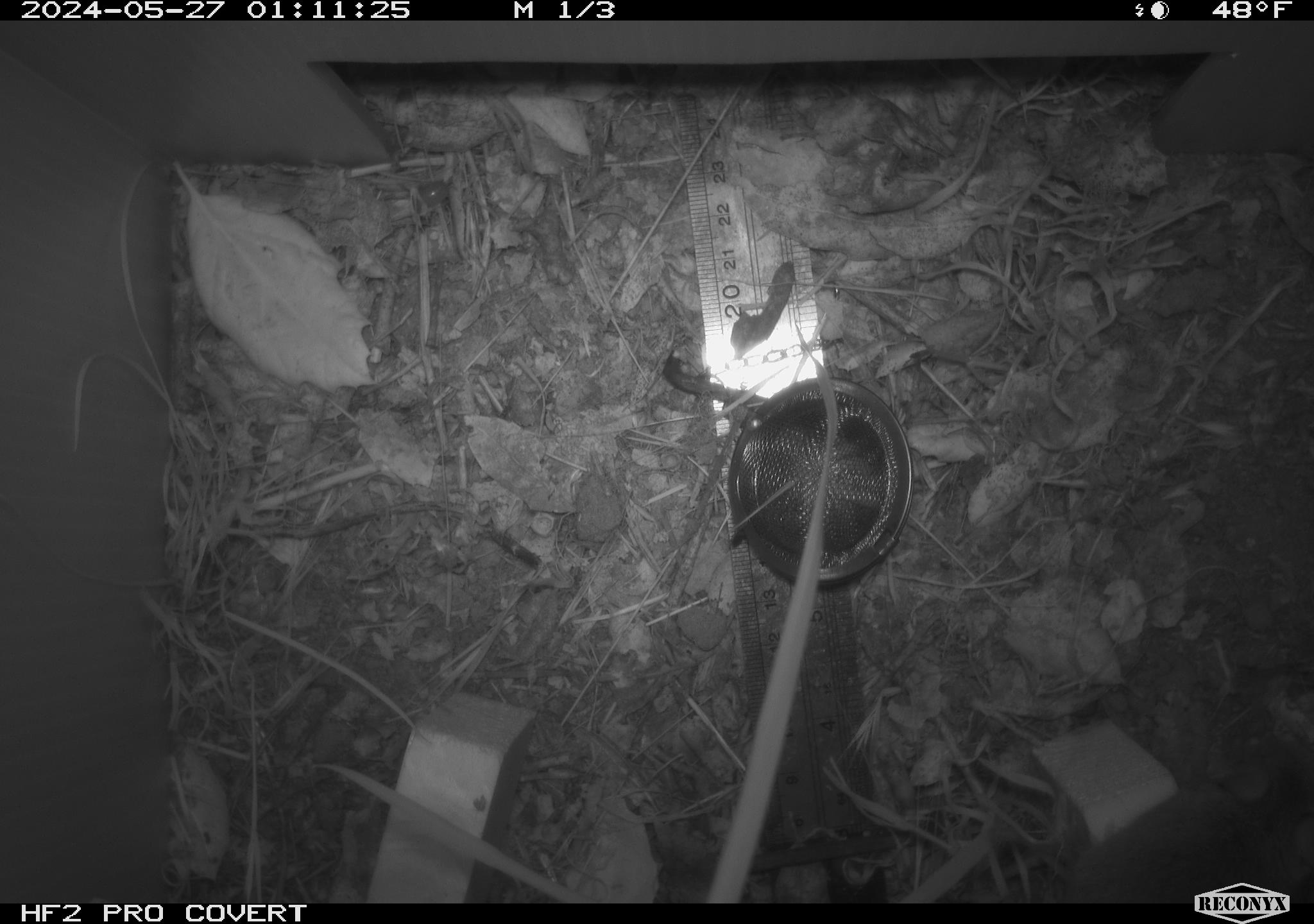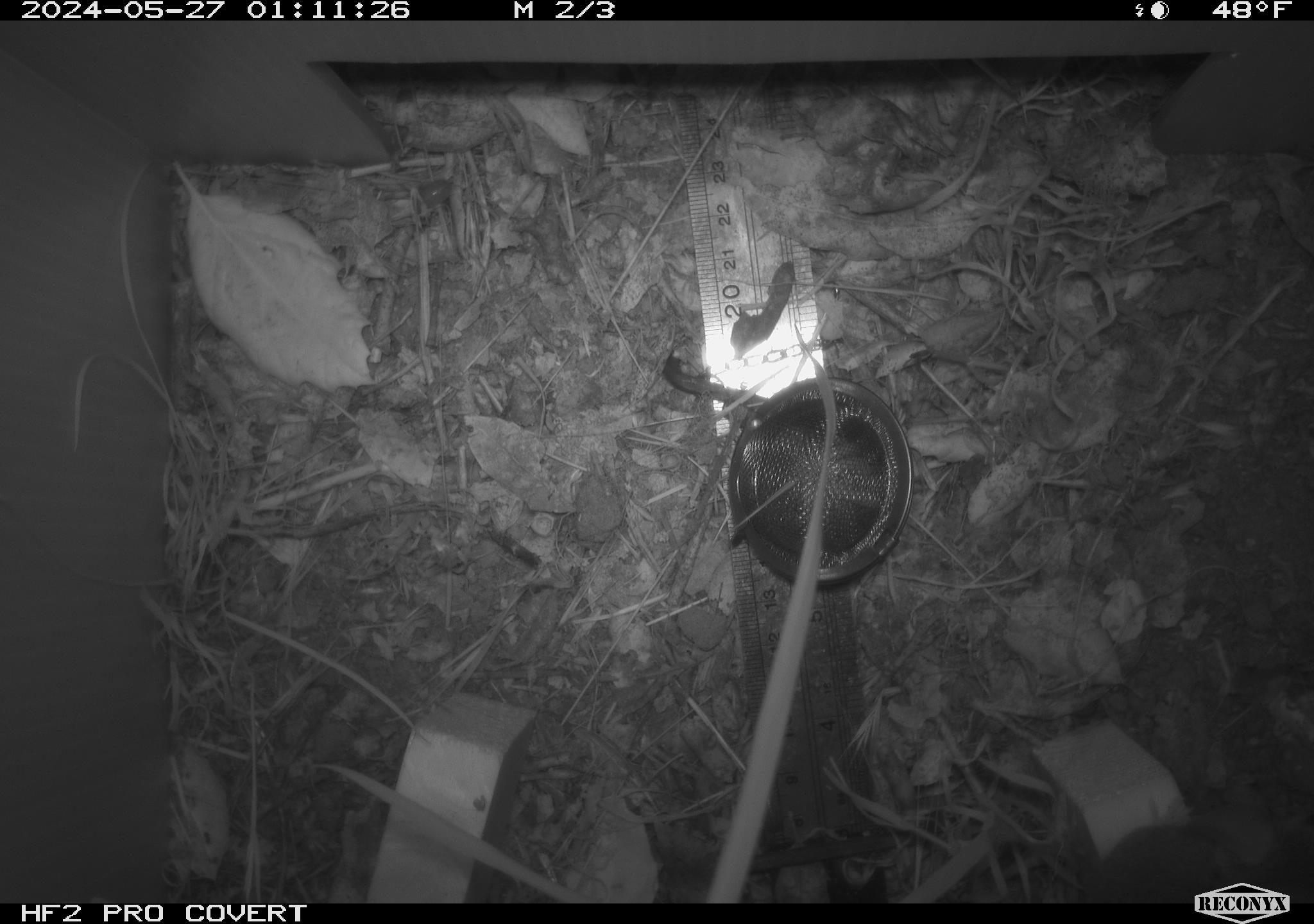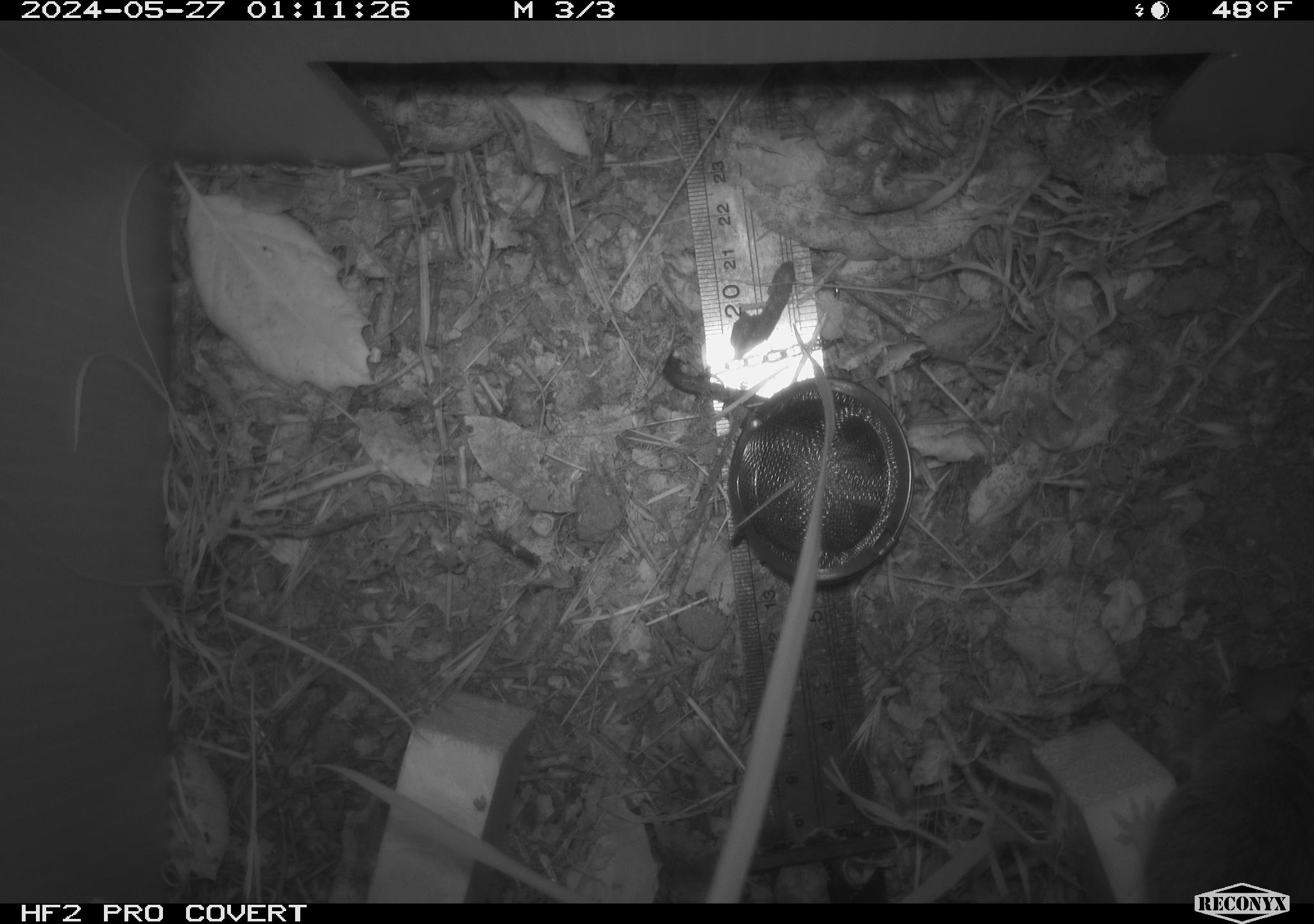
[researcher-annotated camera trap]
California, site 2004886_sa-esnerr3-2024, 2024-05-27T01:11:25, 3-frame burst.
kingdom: Animalia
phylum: Chordata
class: Mammalia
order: Rodentia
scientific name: Rodentia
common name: rodent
Rodent (Rodentia).